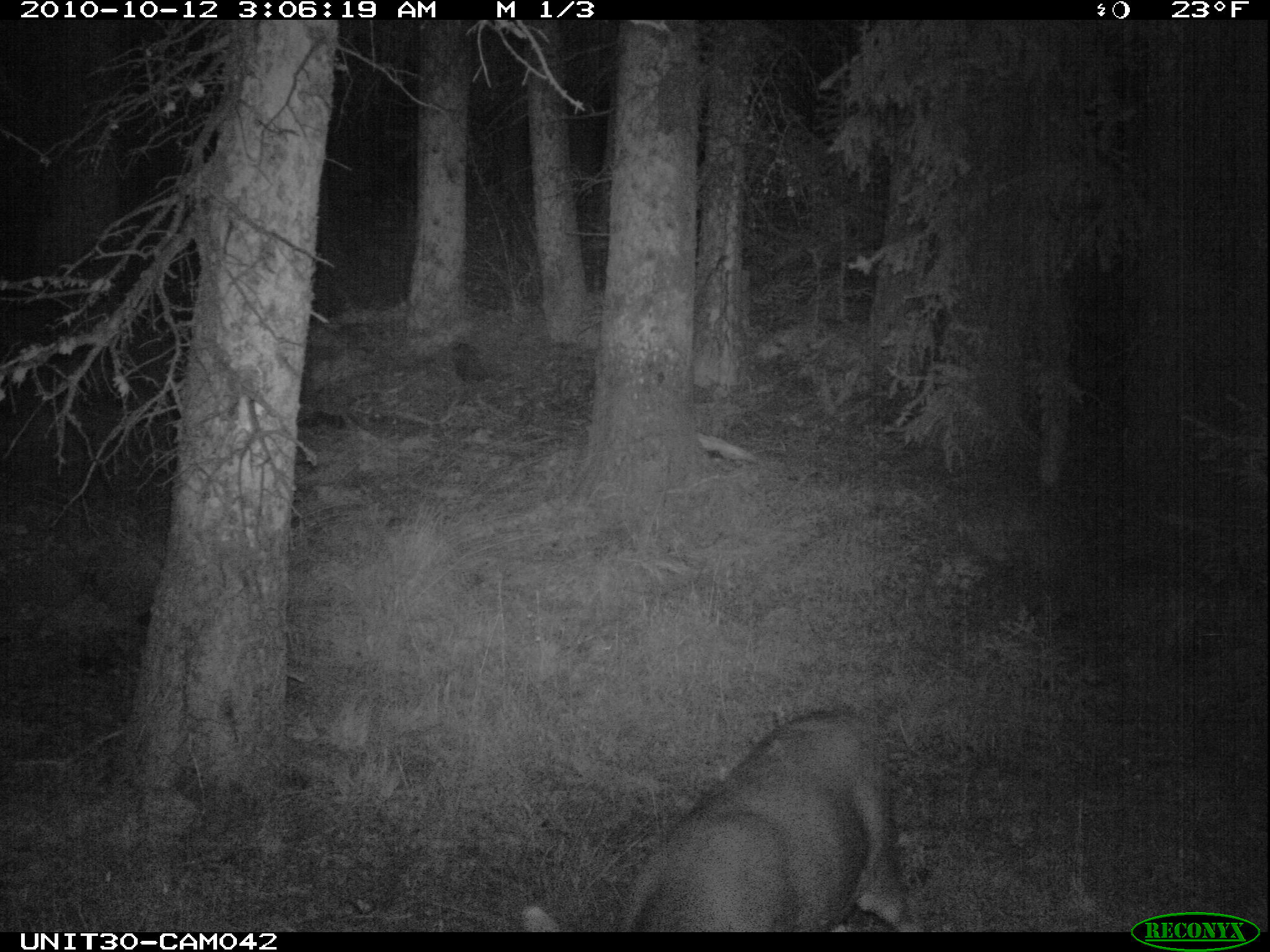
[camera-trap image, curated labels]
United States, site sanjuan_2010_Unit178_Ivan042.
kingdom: Animalia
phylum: Chordata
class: Mammalia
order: Artiodactyla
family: Cervidae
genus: Odocoileus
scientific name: Odocoileus hemionus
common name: mule deer